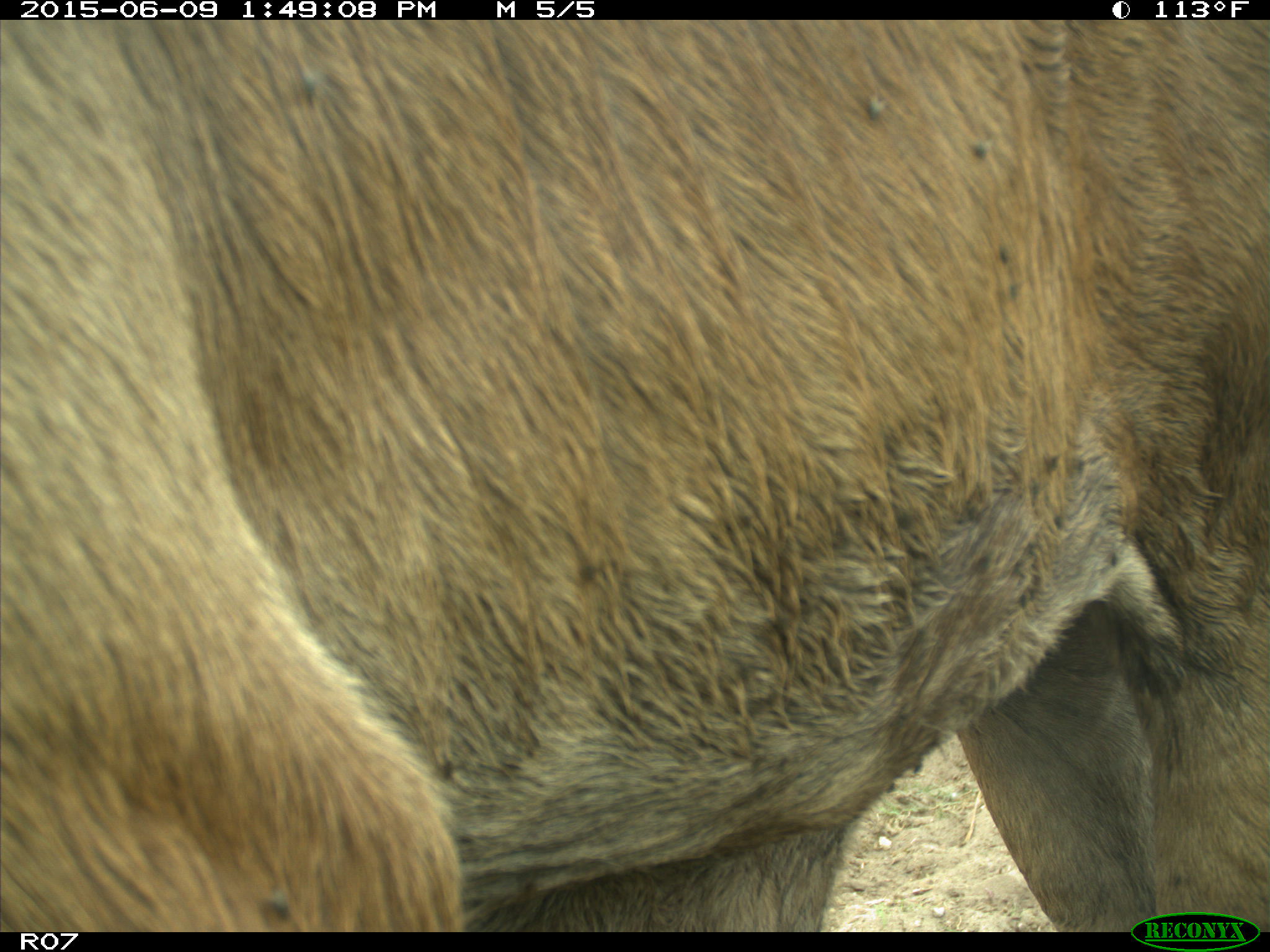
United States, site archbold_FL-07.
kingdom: Animalia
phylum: Chordata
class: Mammalia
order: Artiodactyla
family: Bovidae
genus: Bos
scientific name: Bos taurus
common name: domestic cow